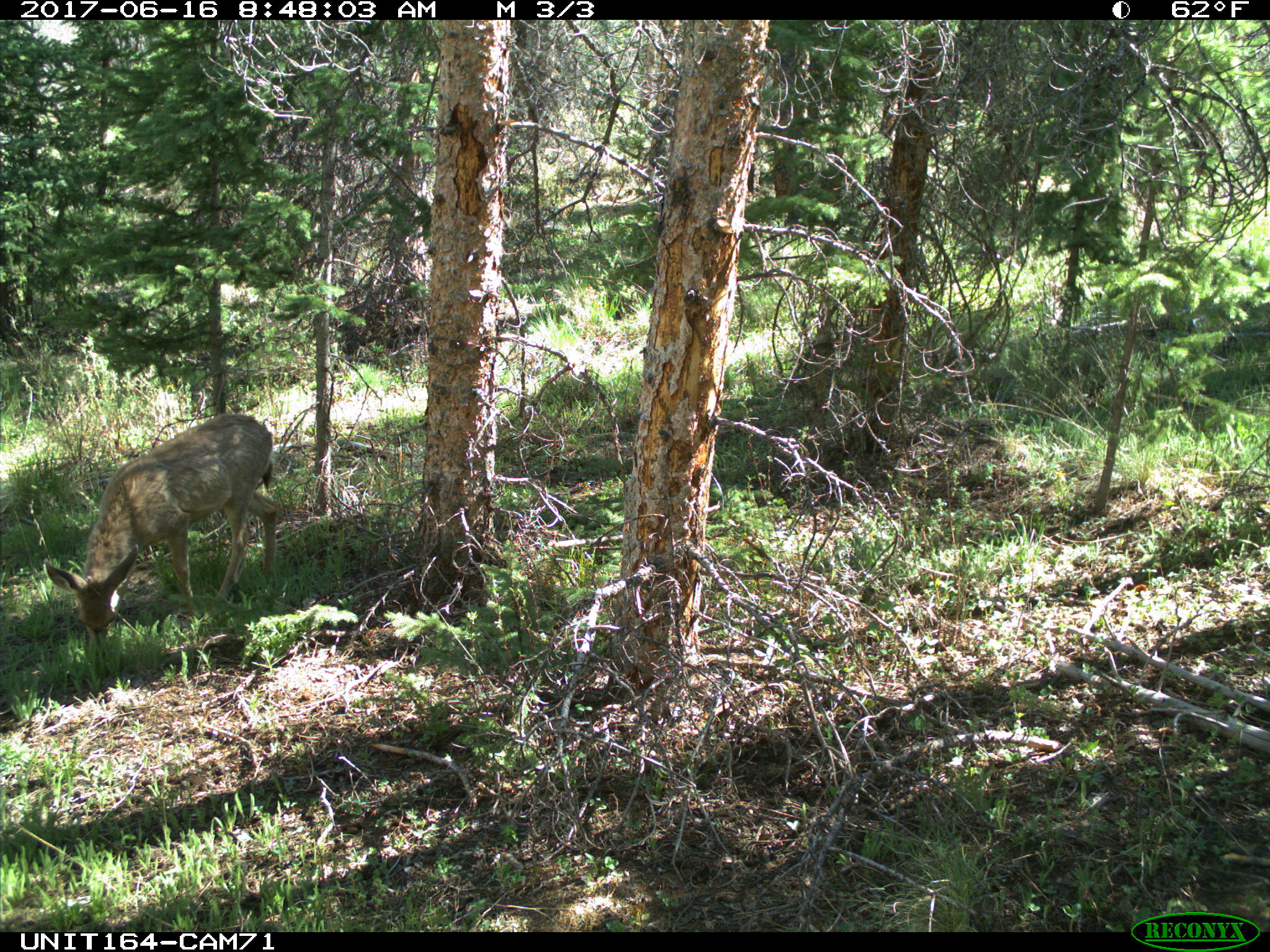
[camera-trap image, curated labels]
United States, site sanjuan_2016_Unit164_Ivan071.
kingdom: Animalia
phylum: Chordata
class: Mammalia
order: Artiodactyla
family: Cervidae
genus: Odocoileus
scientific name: Odocoileus hemionus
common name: mule deer